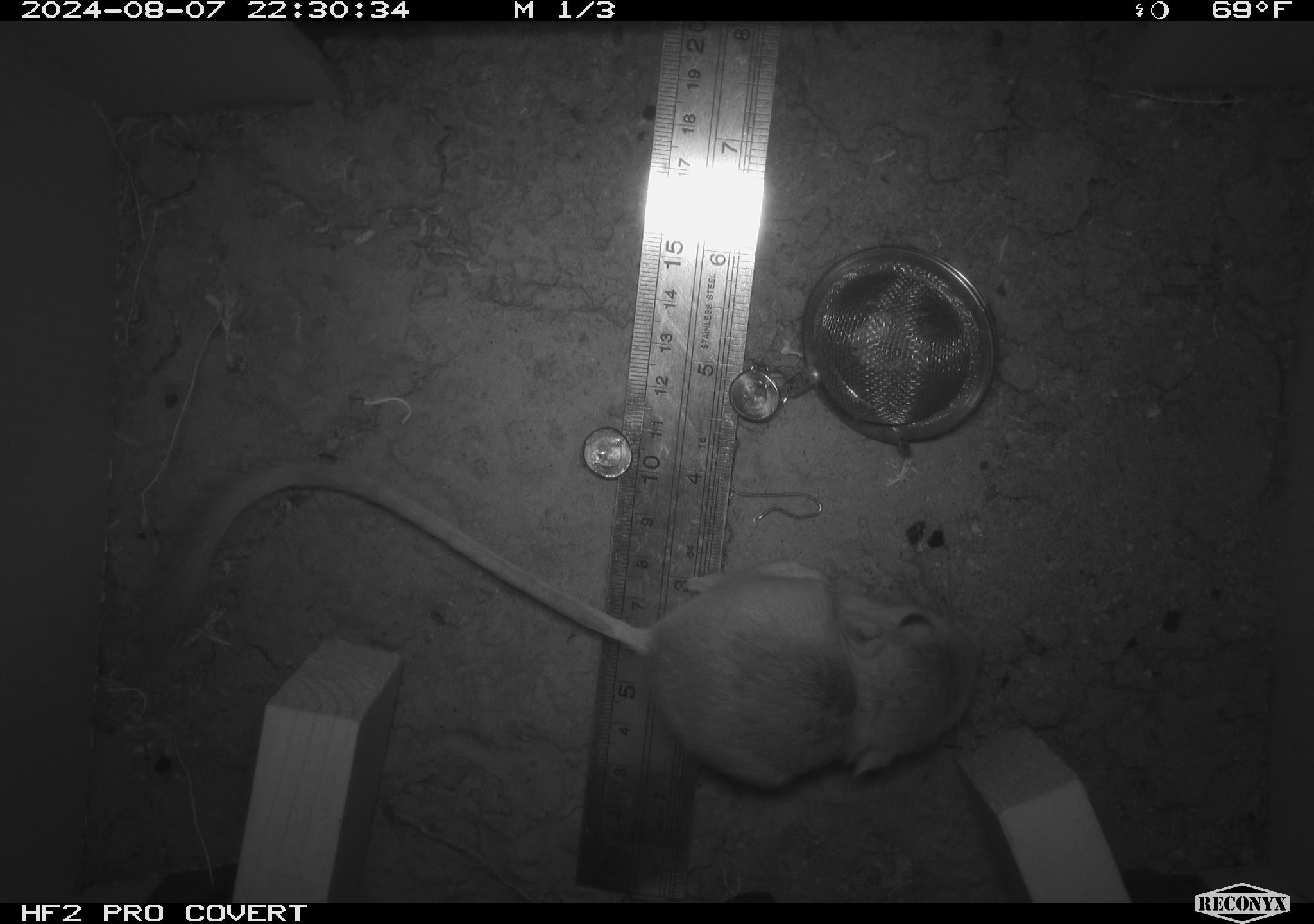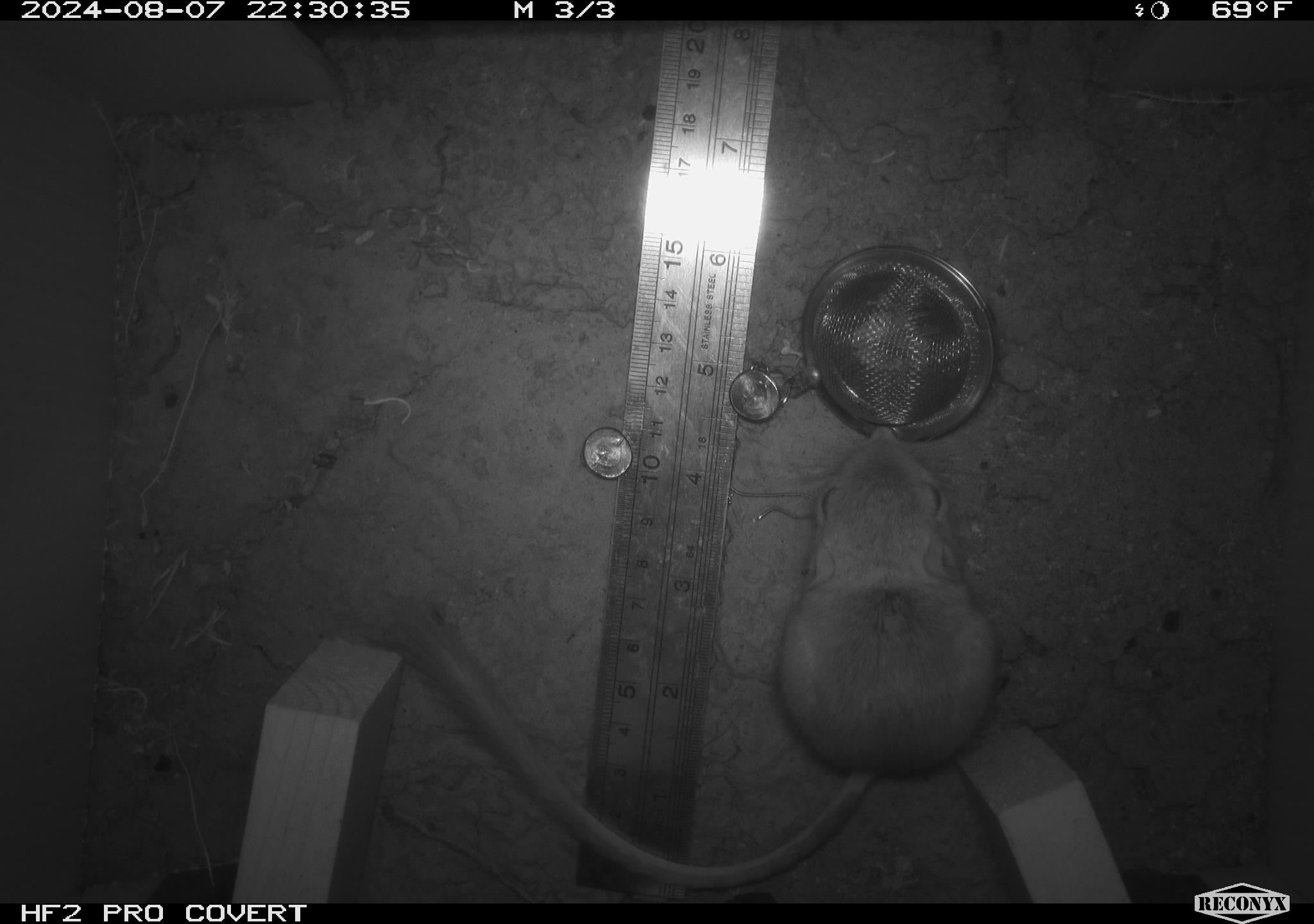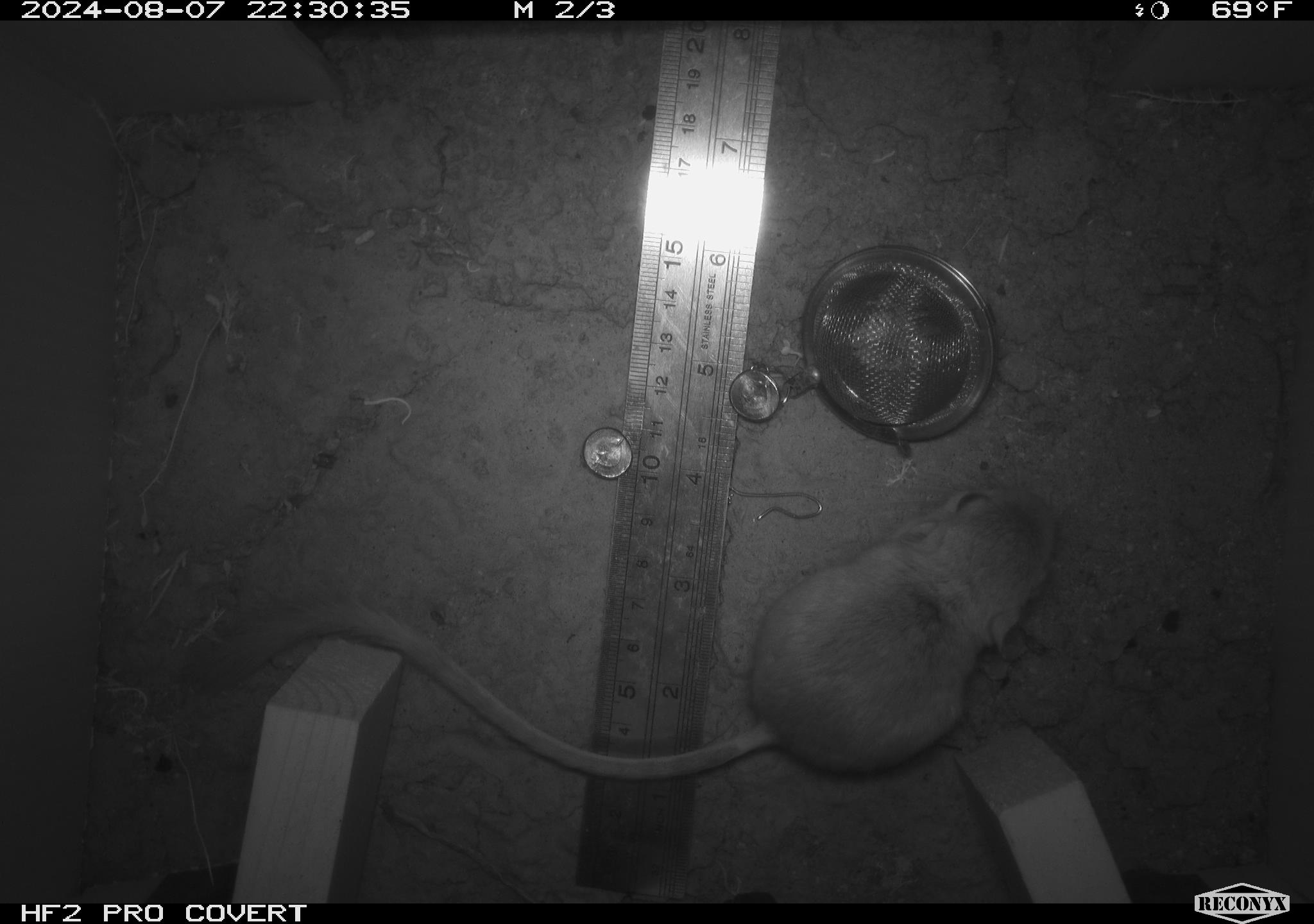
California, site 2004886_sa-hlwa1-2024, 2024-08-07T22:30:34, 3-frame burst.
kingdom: Animalia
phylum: Chordata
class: Mammalia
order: Rodentia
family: Heteromyidae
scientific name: Heteromyidae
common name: kangaroo rats and pocket mice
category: heteromyidae family